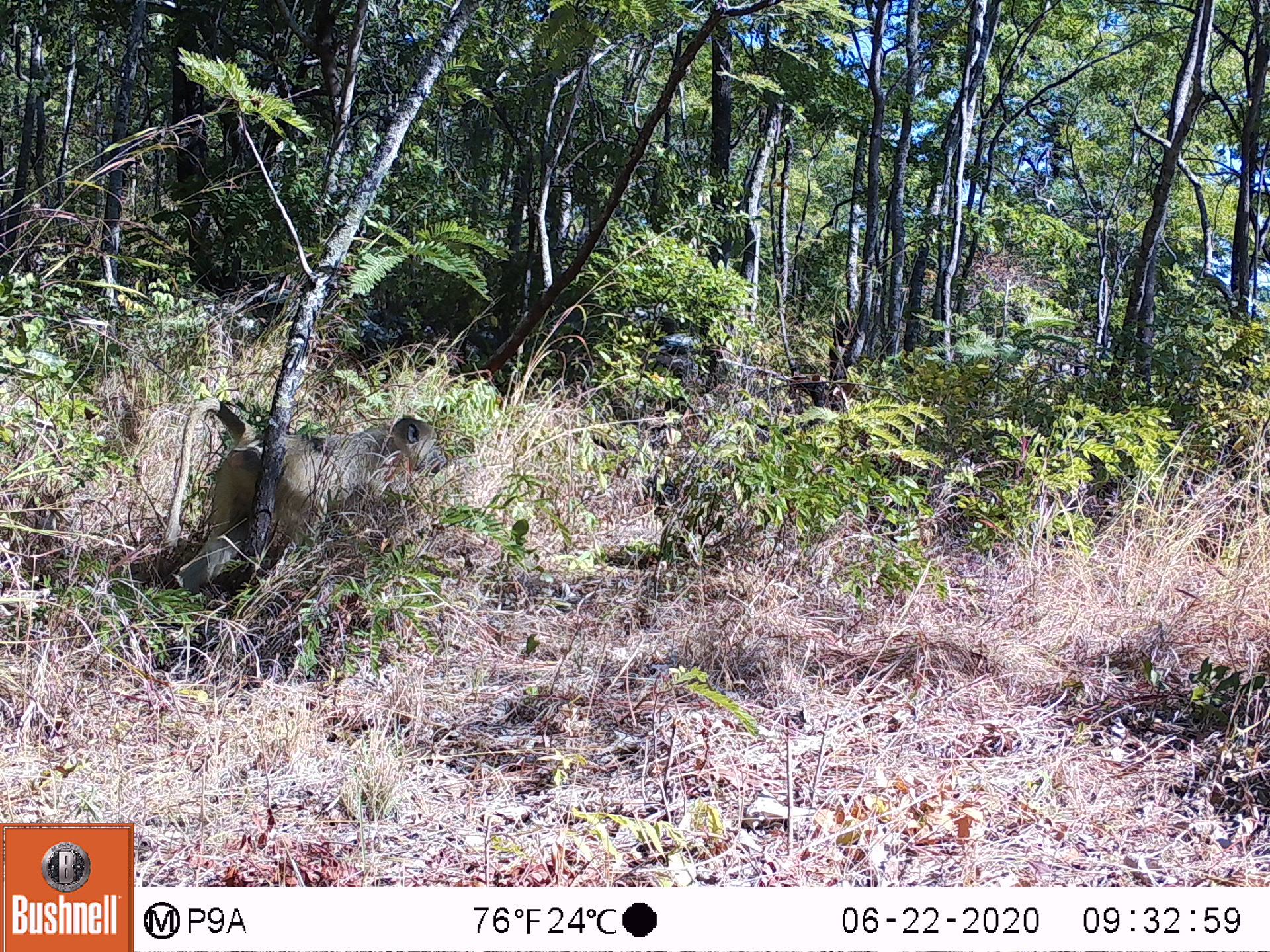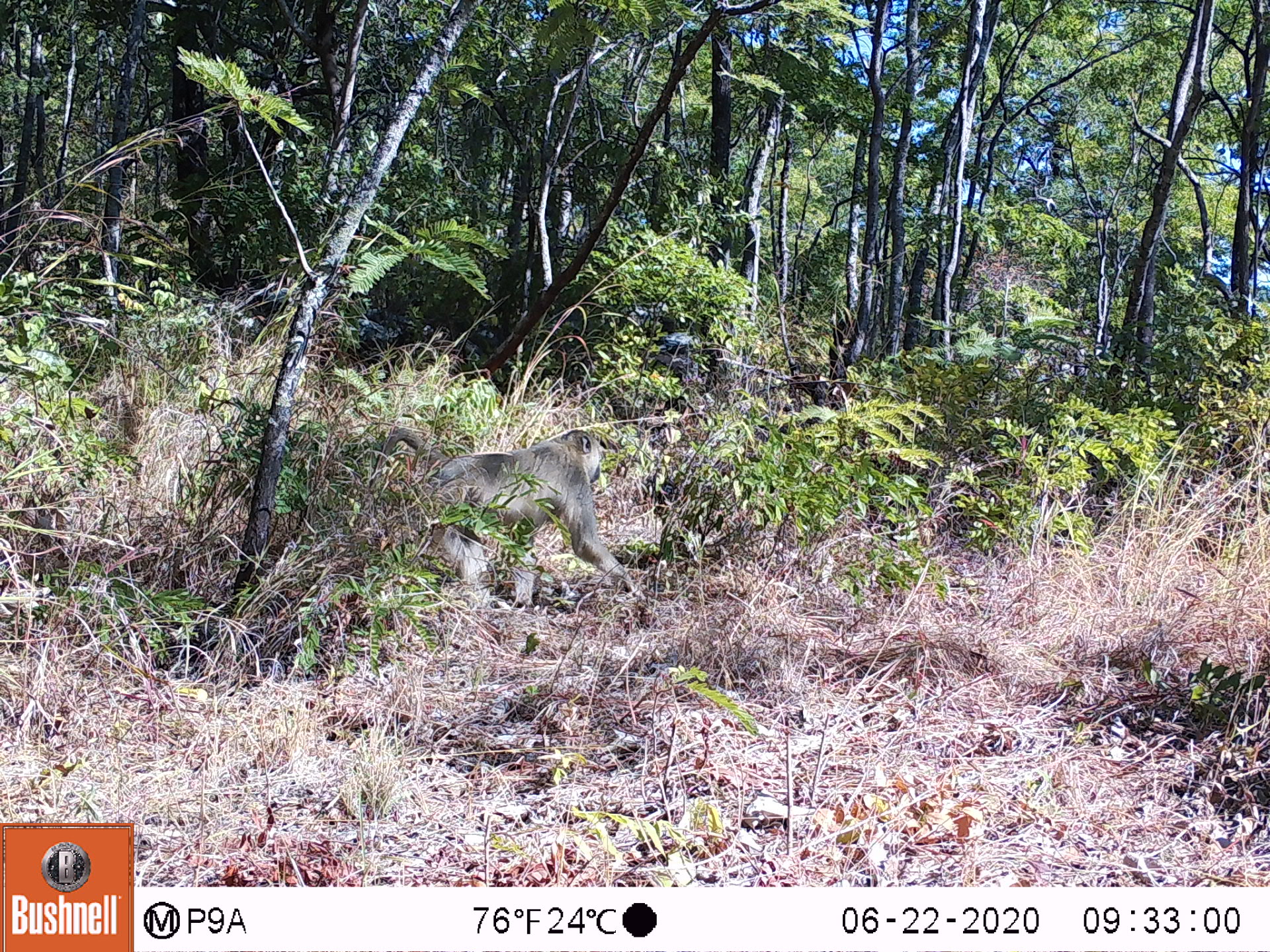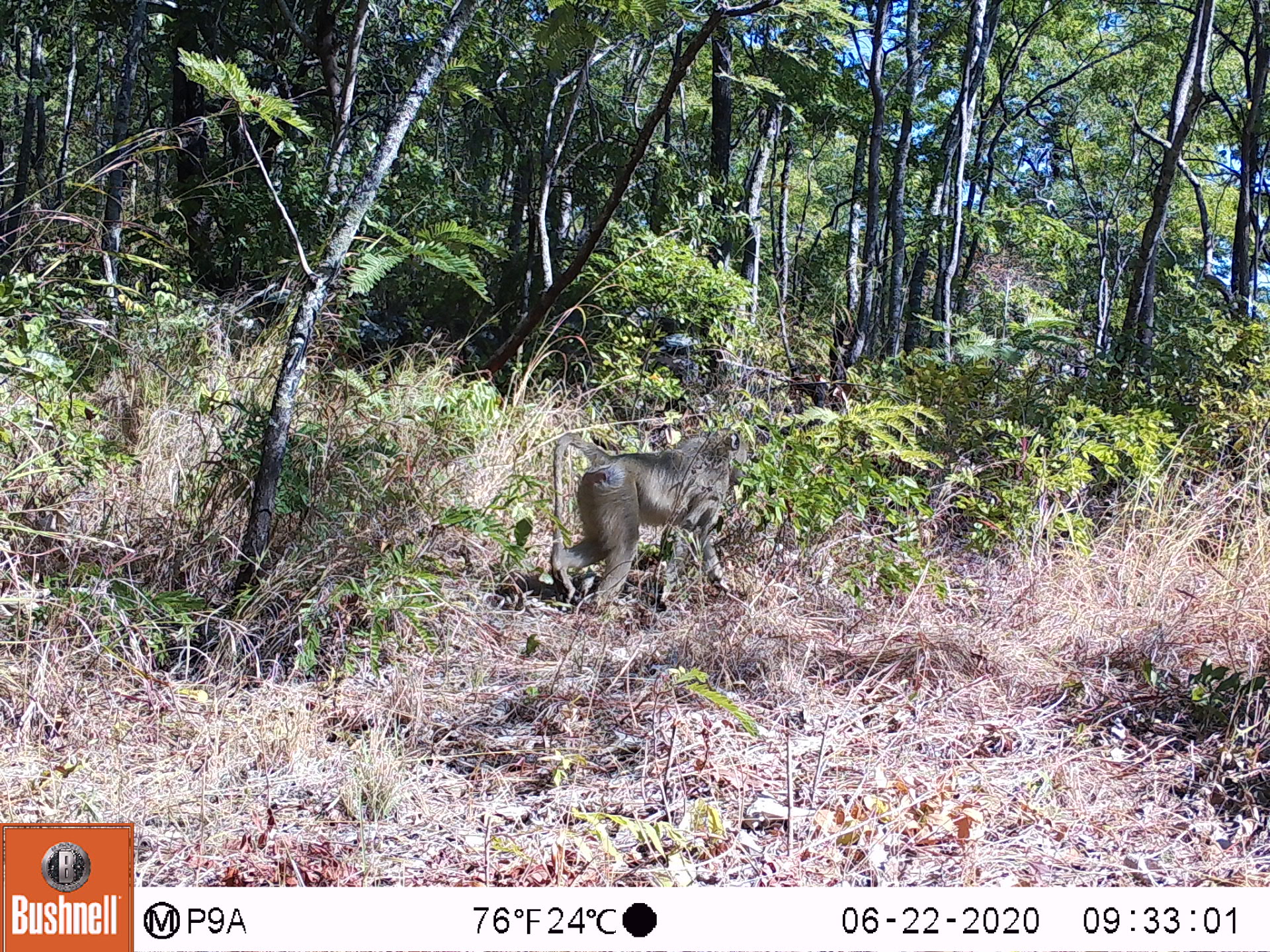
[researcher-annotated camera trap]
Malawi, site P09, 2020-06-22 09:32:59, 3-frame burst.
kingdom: Animalia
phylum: Chordata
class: Mammalia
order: Primates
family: Cercopithecidae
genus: Papio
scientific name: Papio cynocephalus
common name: yellow baboon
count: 1